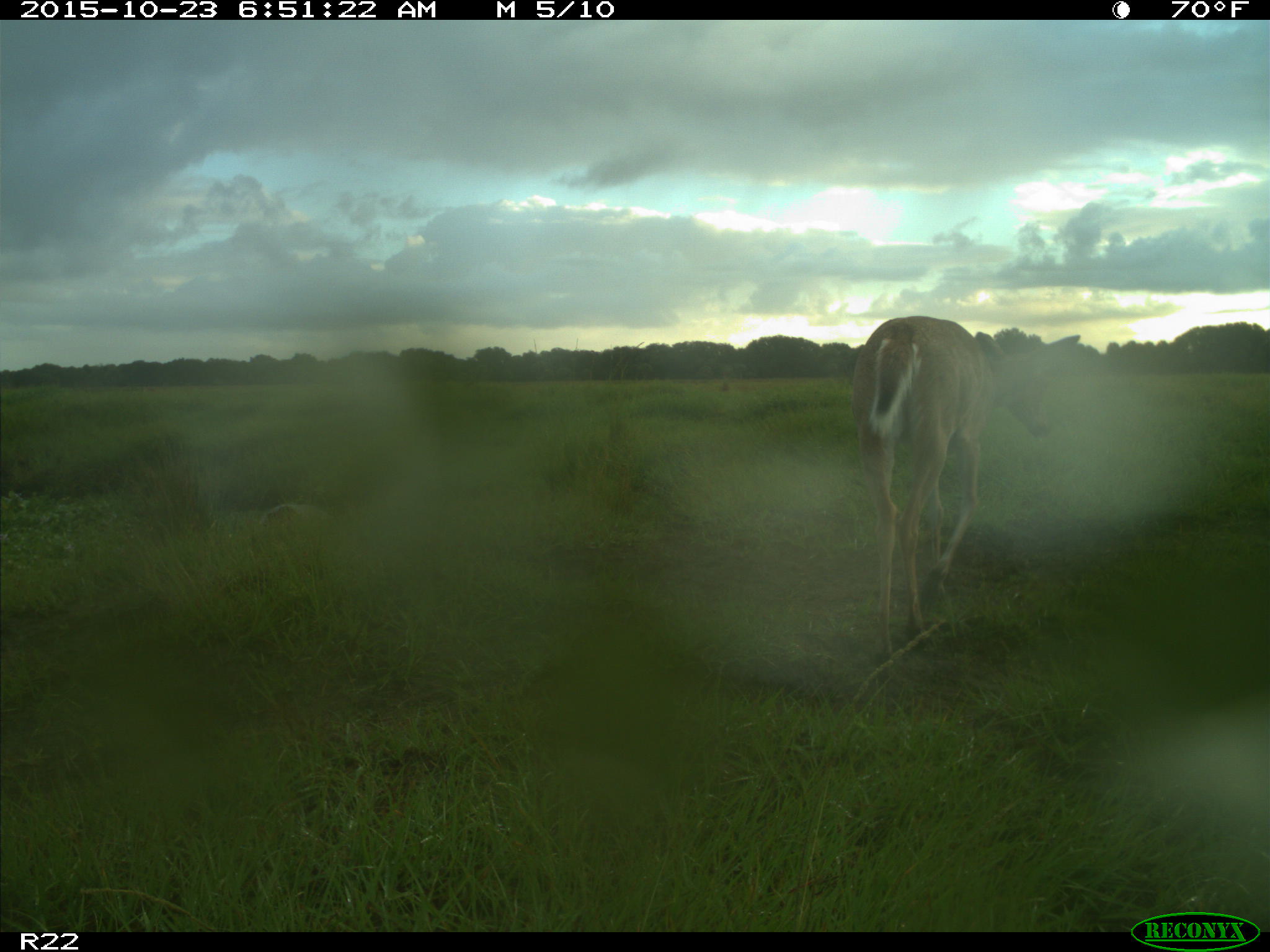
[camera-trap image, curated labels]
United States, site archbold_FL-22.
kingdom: Animalia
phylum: Chordata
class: Mammalia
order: Artiodactyla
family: Cervidae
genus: Odocoileus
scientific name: Odocoileus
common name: deer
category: unidentified deer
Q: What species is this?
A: Unidentified deer (deer) (Odocoileus).